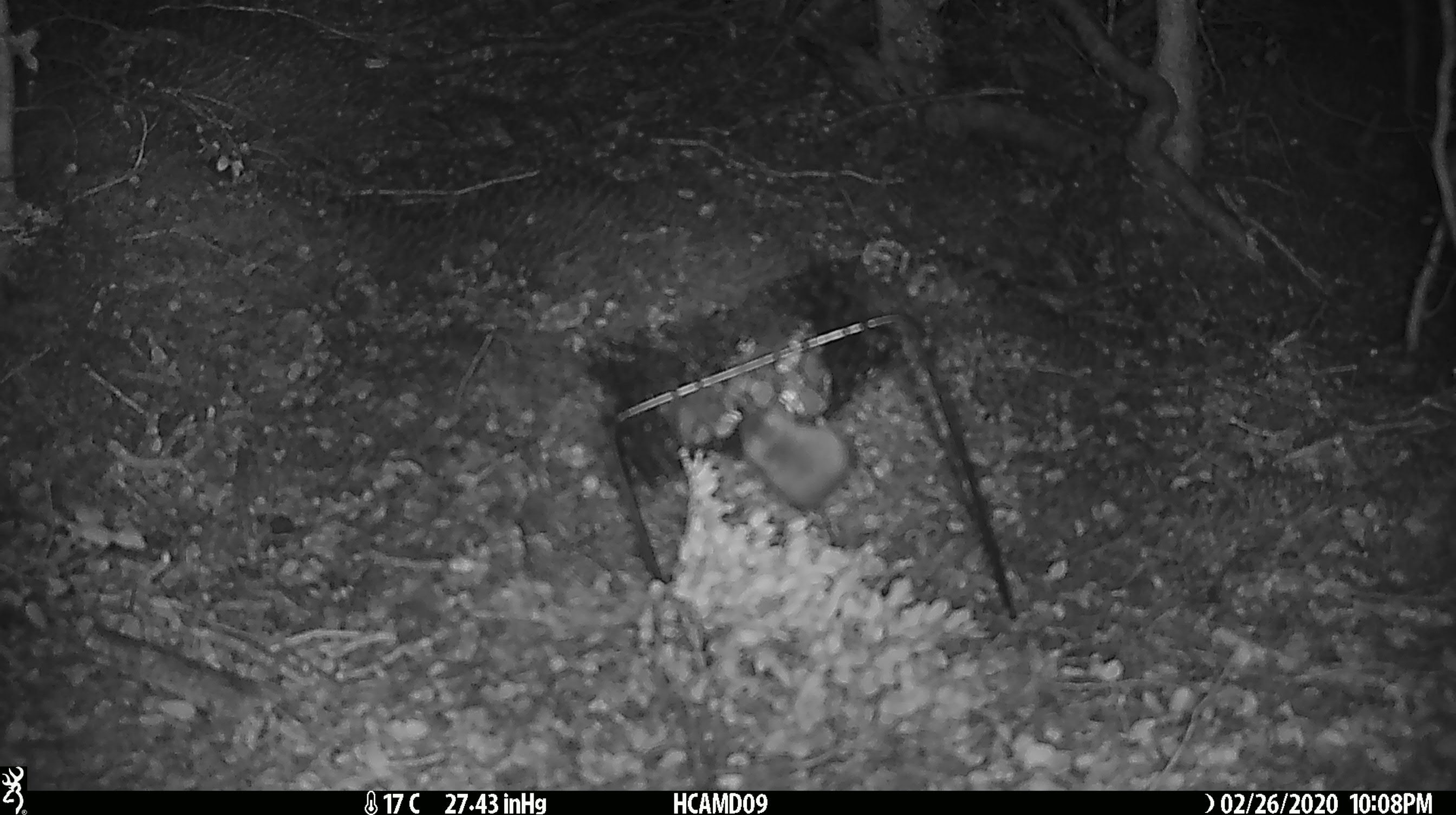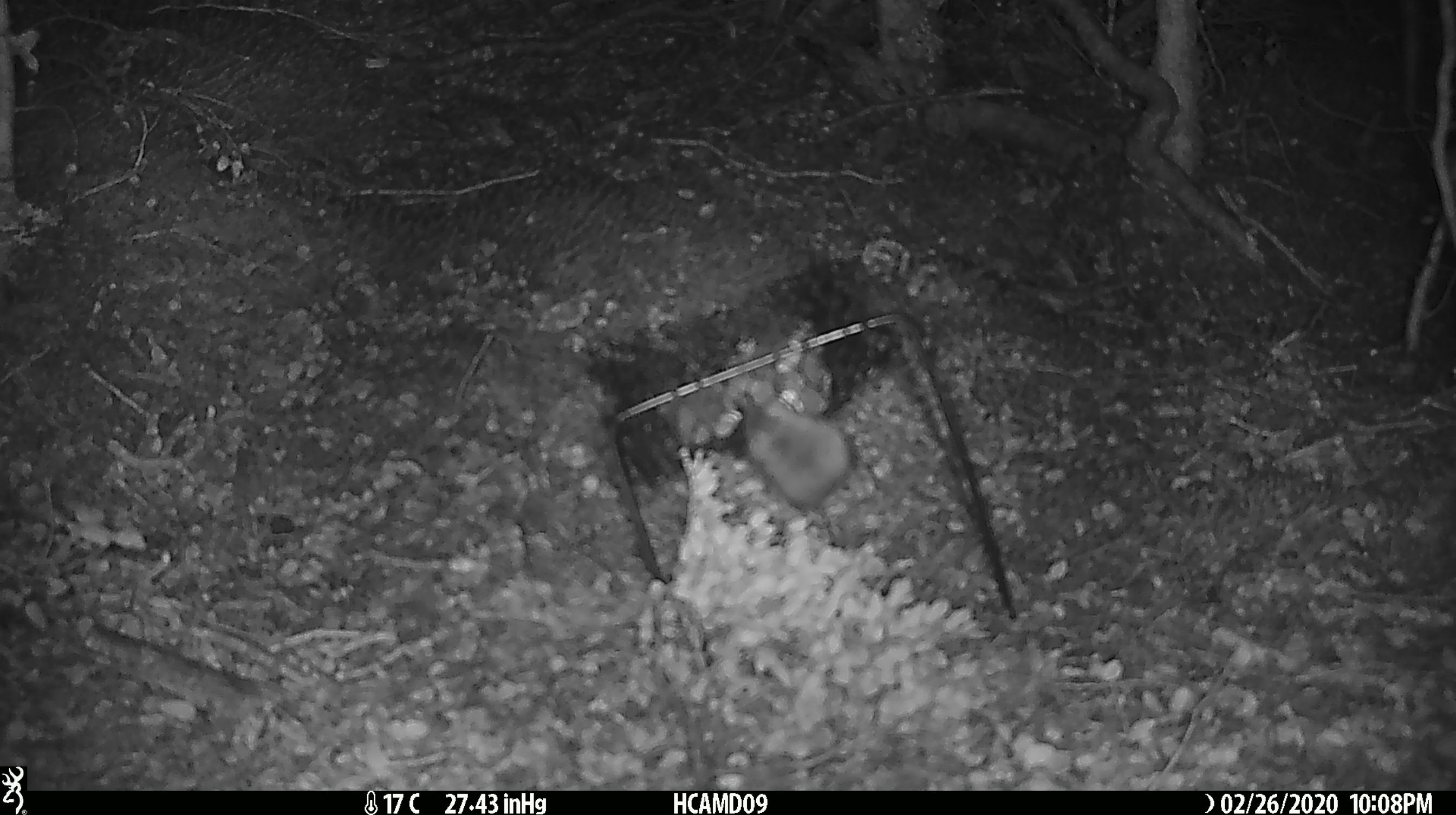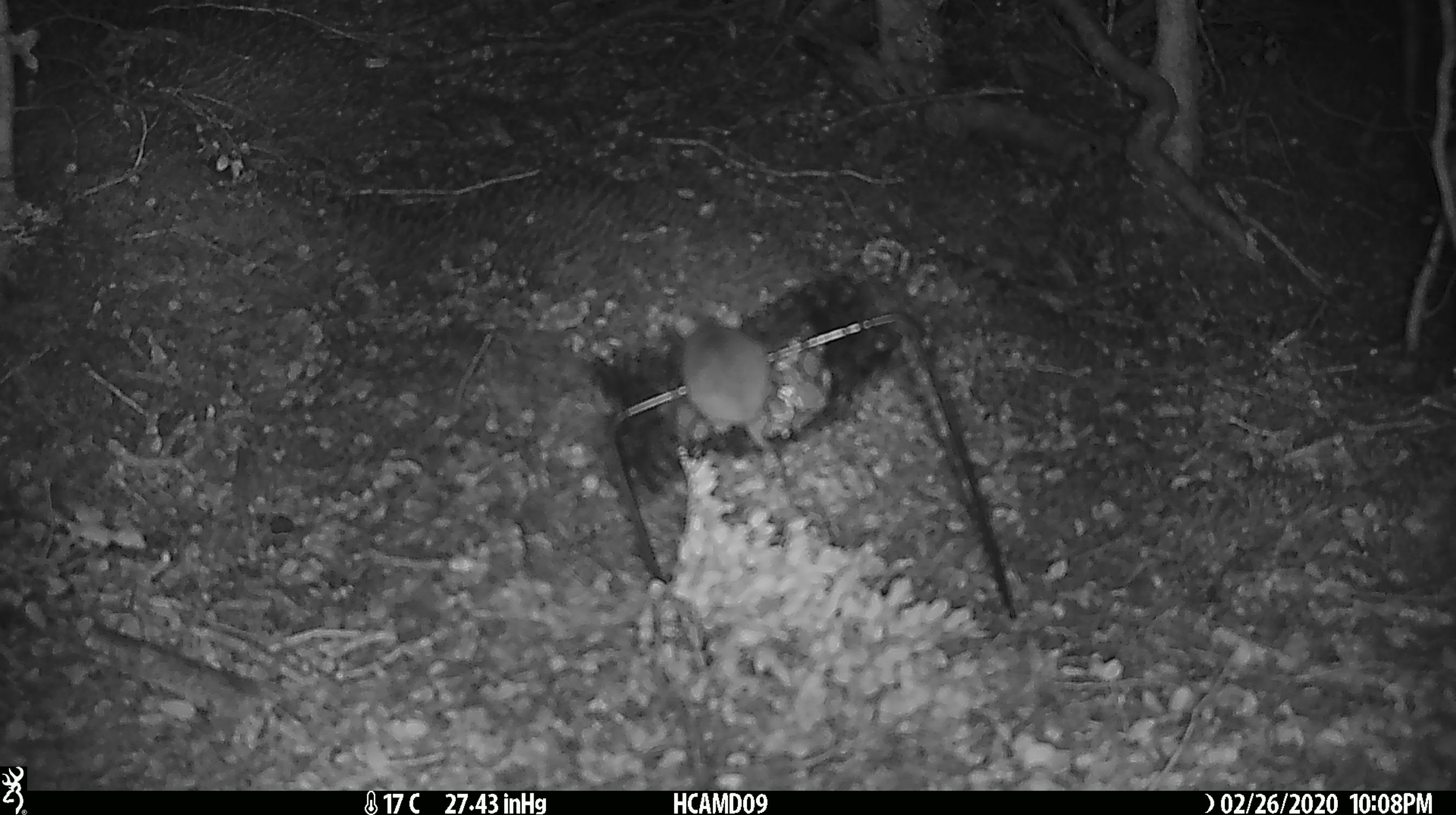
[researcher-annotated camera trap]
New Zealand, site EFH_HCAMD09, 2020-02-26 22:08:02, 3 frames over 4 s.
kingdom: Animalia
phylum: Chordata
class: Mammalia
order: Rodentia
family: Muridae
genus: Mus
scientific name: Mus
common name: mouse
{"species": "mouse (Mus)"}